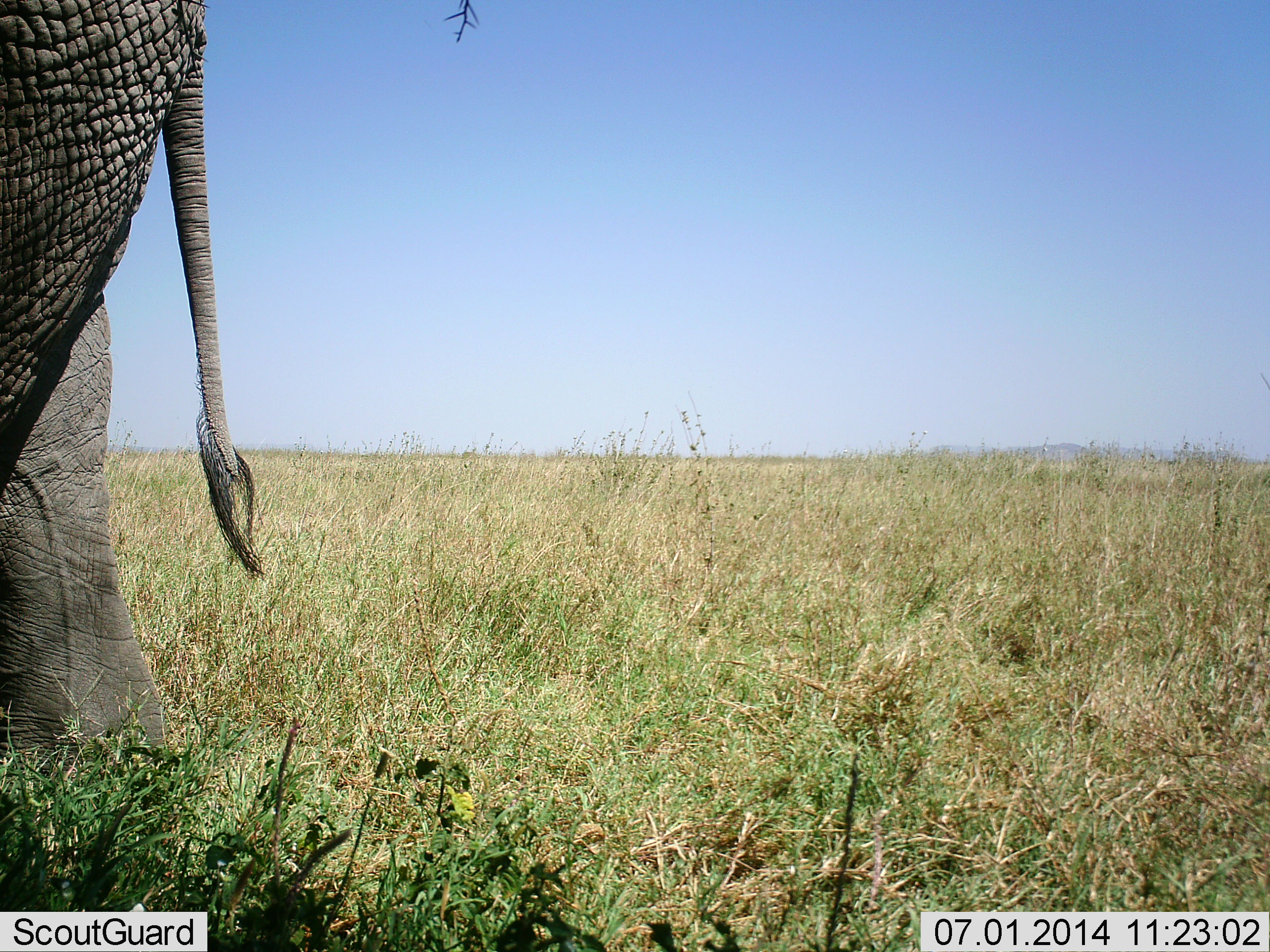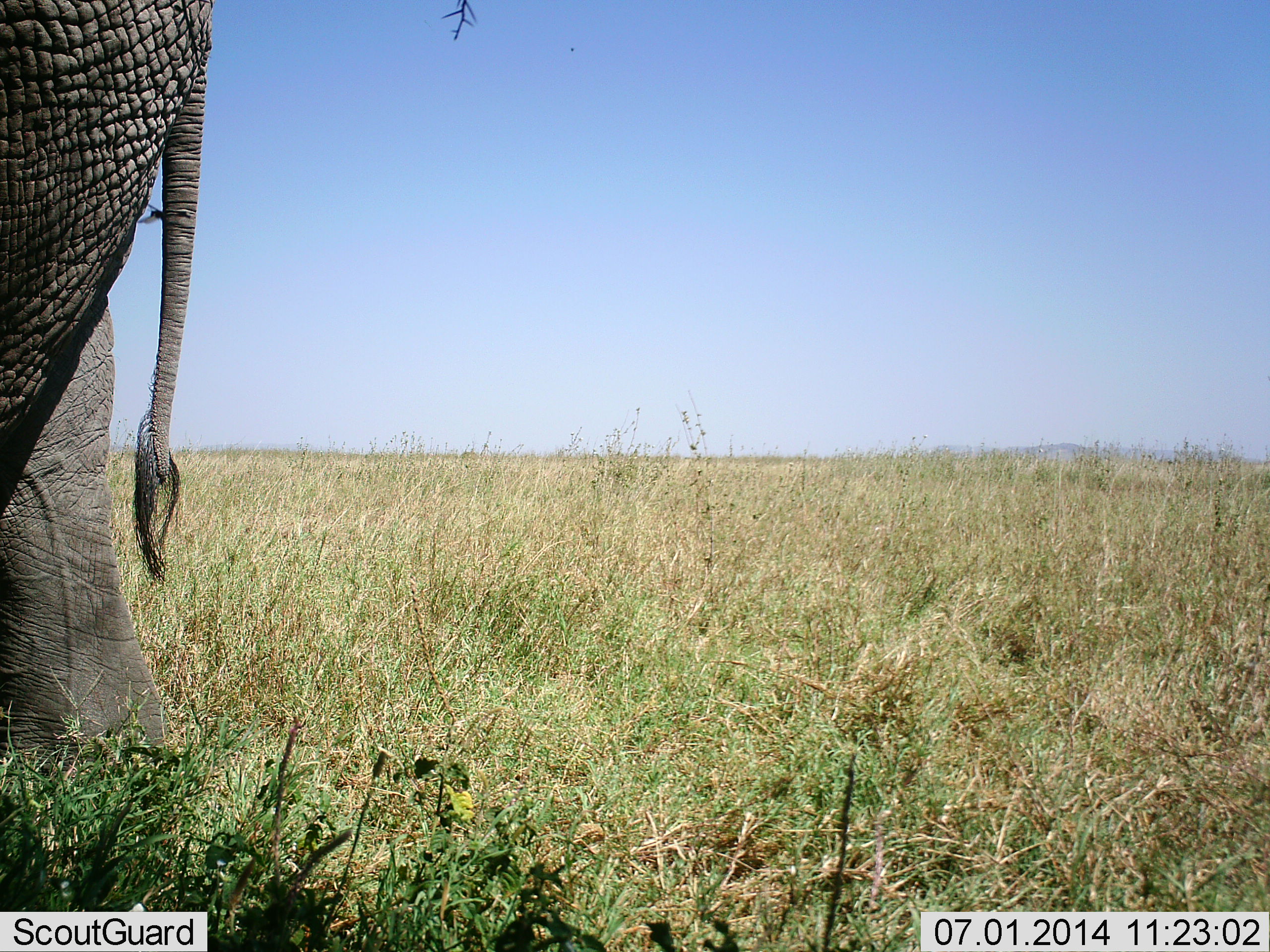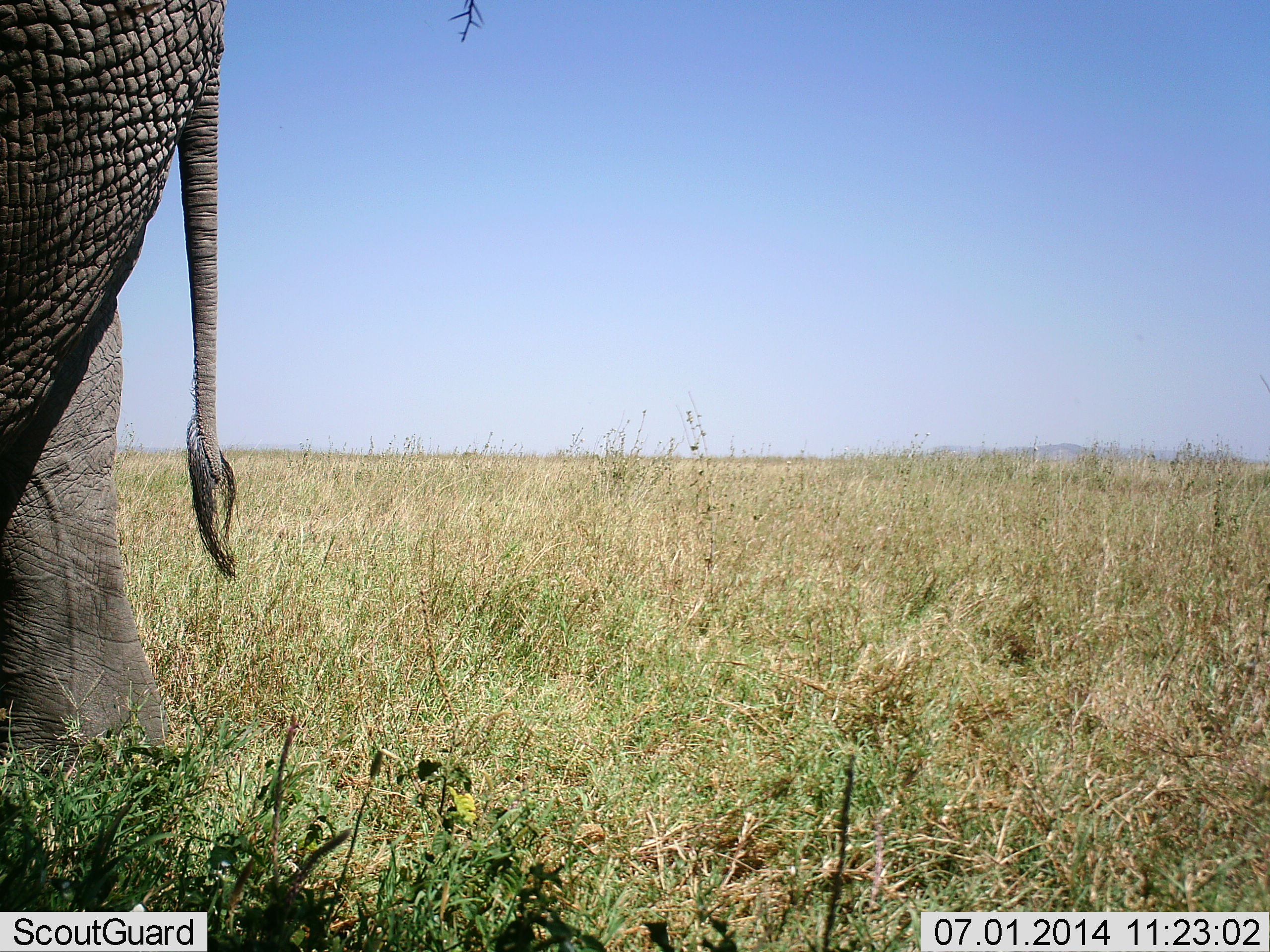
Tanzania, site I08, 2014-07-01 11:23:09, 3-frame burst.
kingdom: Animalia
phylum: Chordata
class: Mammalia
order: Proboscidea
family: Elephantidae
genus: Loxodonta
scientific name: Loxodonta africana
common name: african bush elephant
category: elephant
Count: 1.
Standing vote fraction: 90%.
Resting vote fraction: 0%.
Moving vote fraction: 10%.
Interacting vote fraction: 0%.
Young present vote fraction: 0%.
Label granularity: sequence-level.